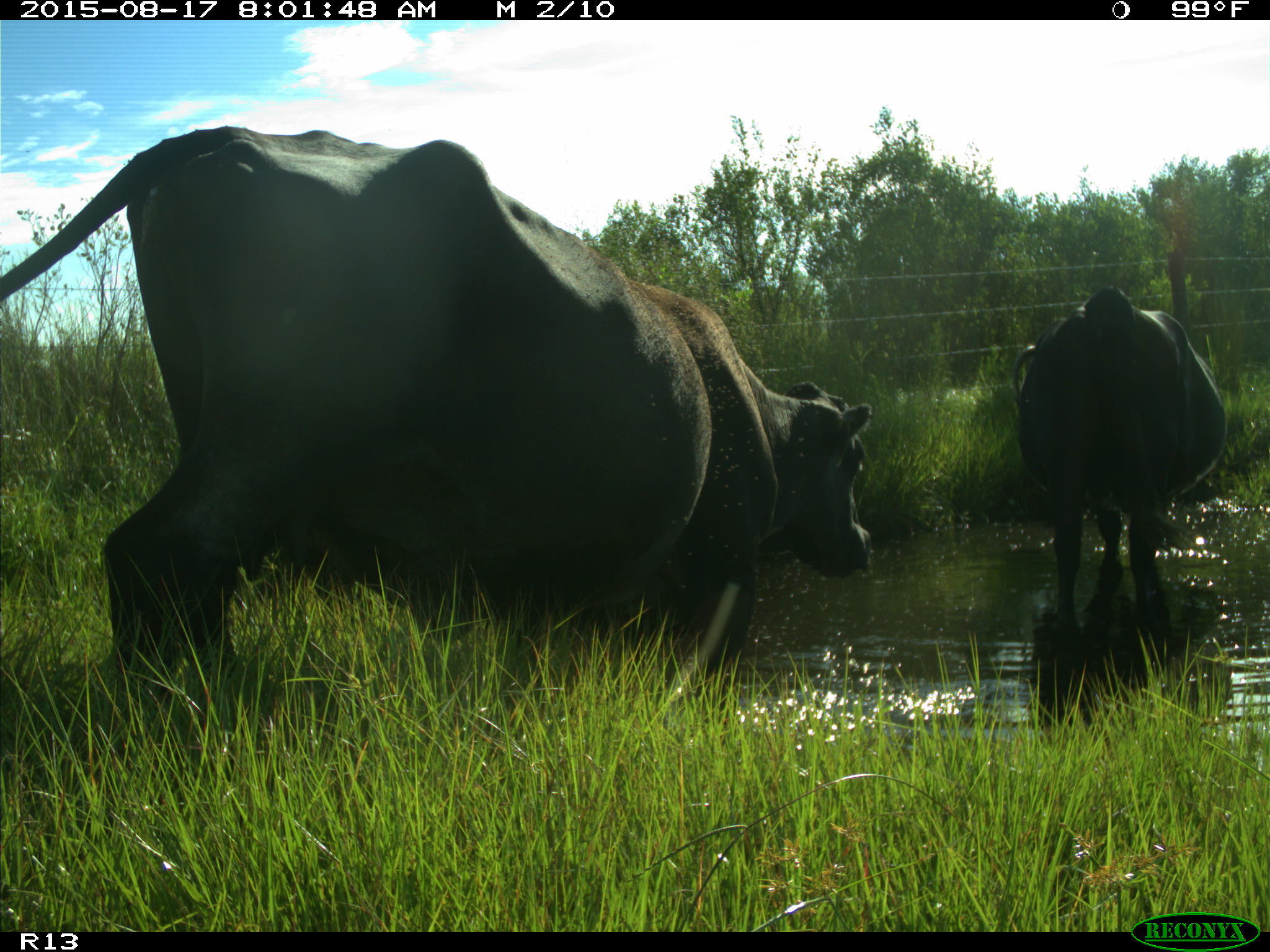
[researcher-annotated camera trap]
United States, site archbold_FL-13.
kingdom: Animalia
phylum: Chordata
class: Mammalia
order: Artiodactyla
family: Bovidae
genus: Bos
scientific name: Bos taurus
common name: domestic cow